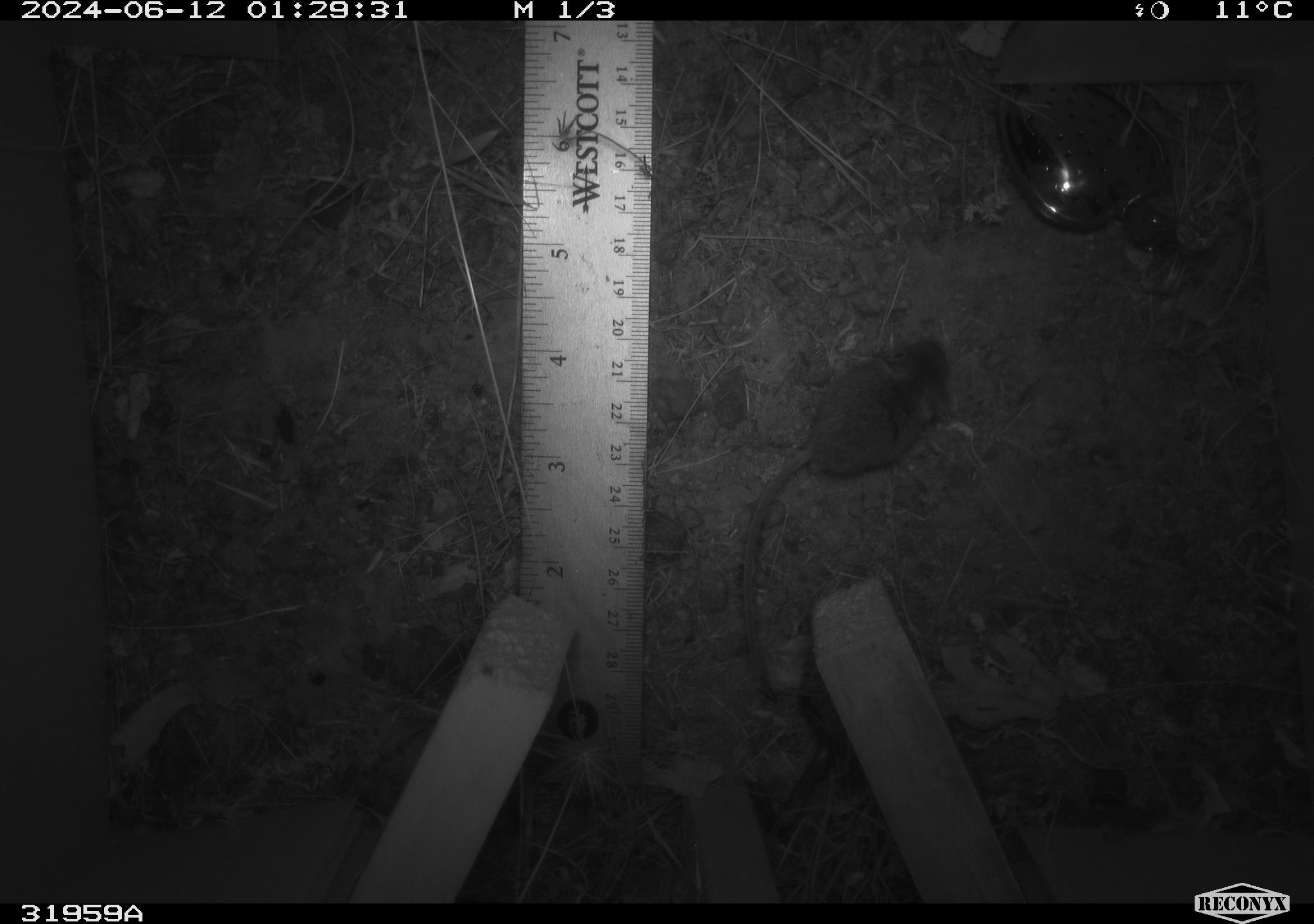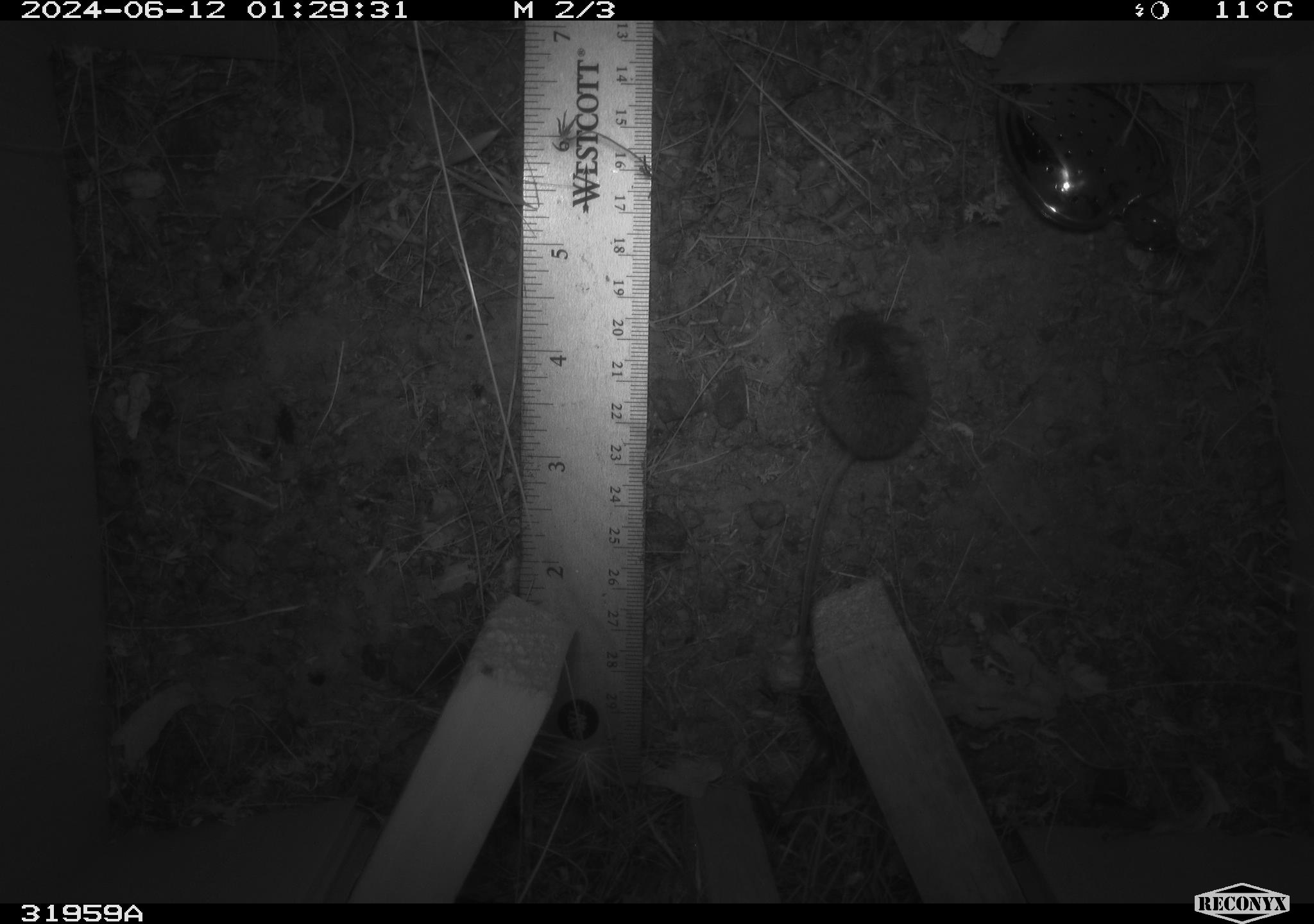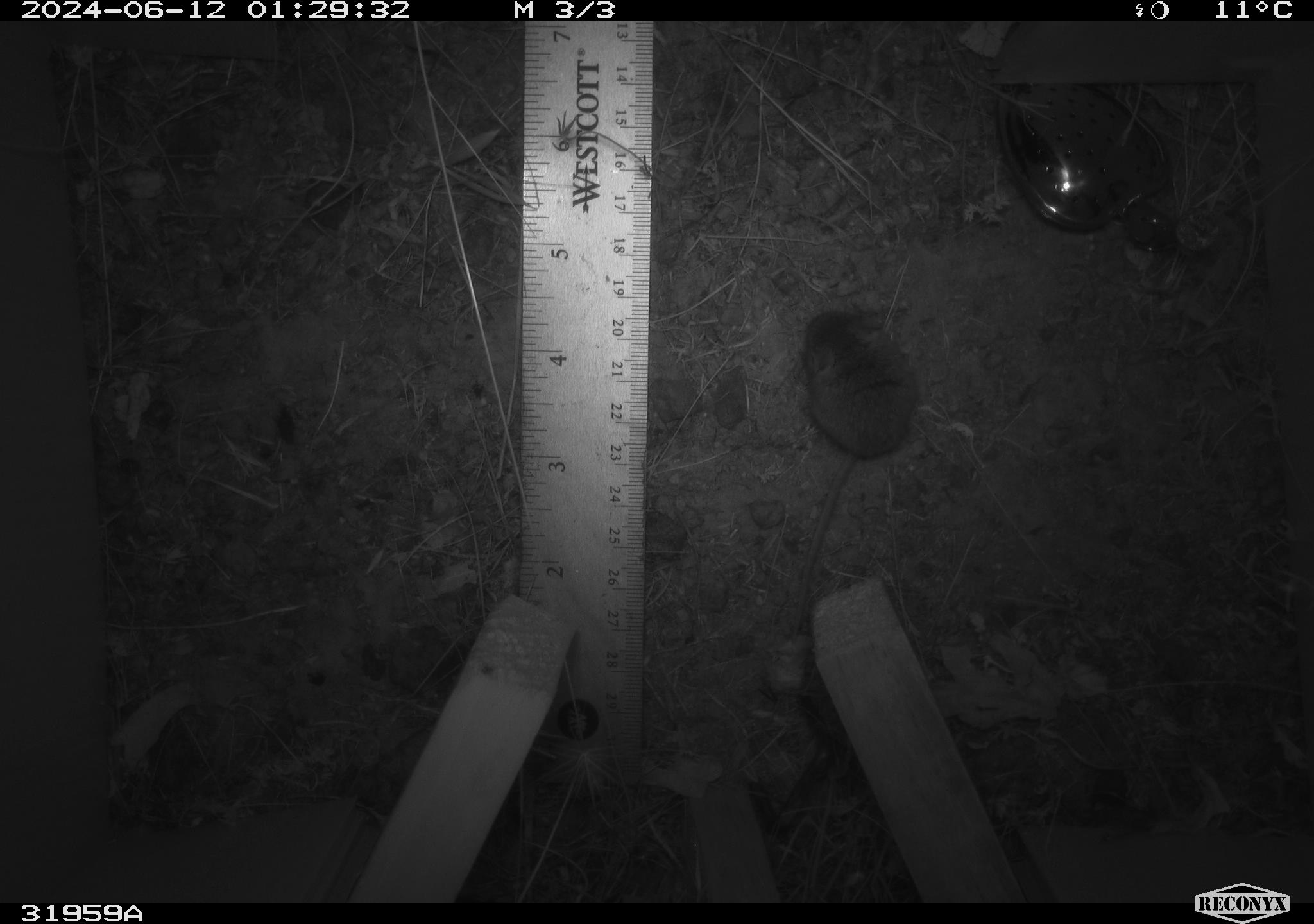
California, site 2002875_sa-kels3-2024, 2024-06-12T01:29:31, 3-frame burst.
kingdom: Animalia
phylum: Chordata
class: Mammalia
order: Rodentia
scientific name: Rodentia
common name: mouse species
Mouse species (Rodentia).